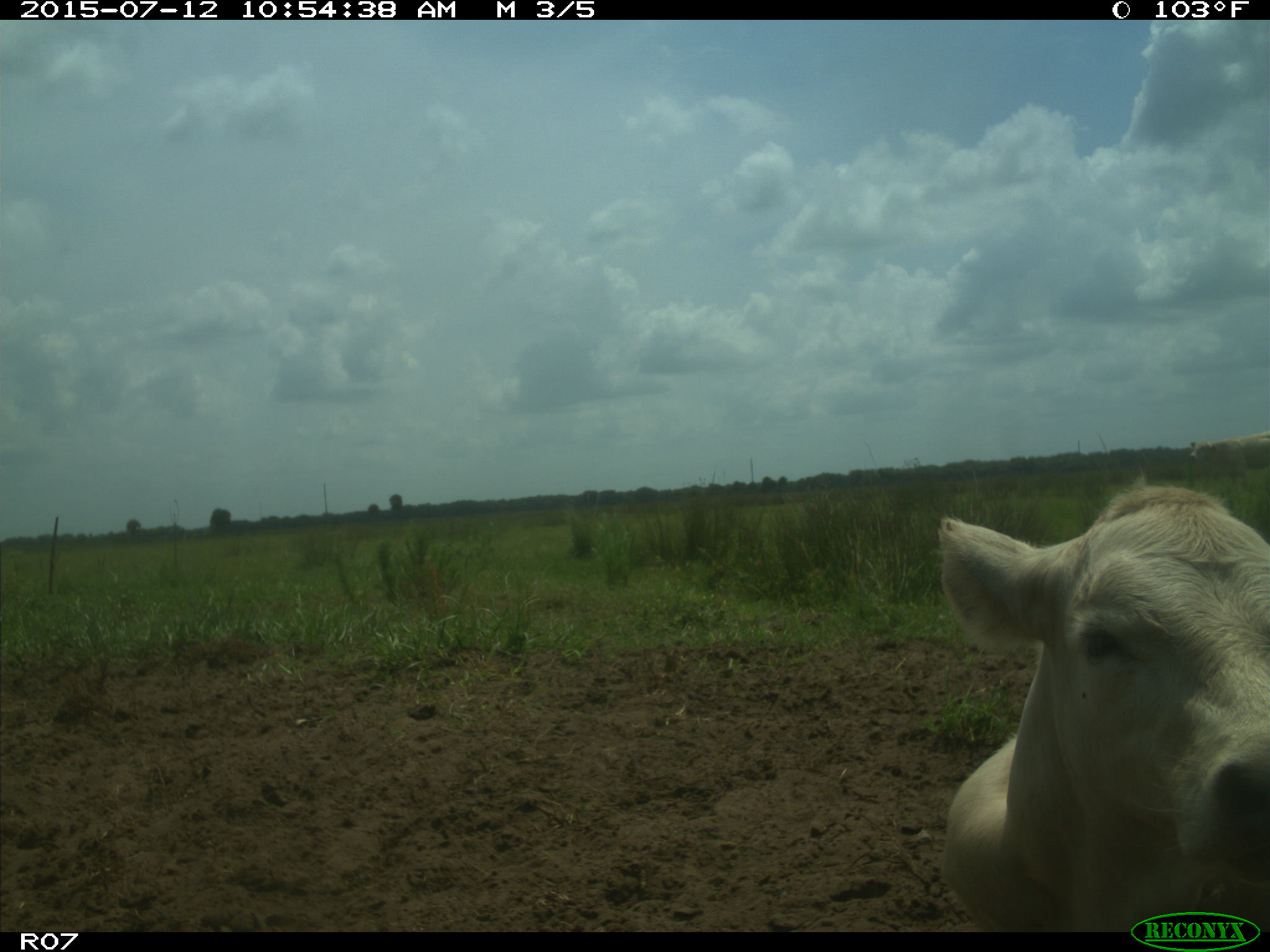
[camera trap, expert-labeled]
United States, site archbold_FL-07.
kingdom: Animalia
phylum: Chordata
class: Mammalia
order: Artiodactyla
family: Bovidae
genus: Bos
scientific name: Bos taurus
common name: domestic cow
Bos taurus (domestic cow).